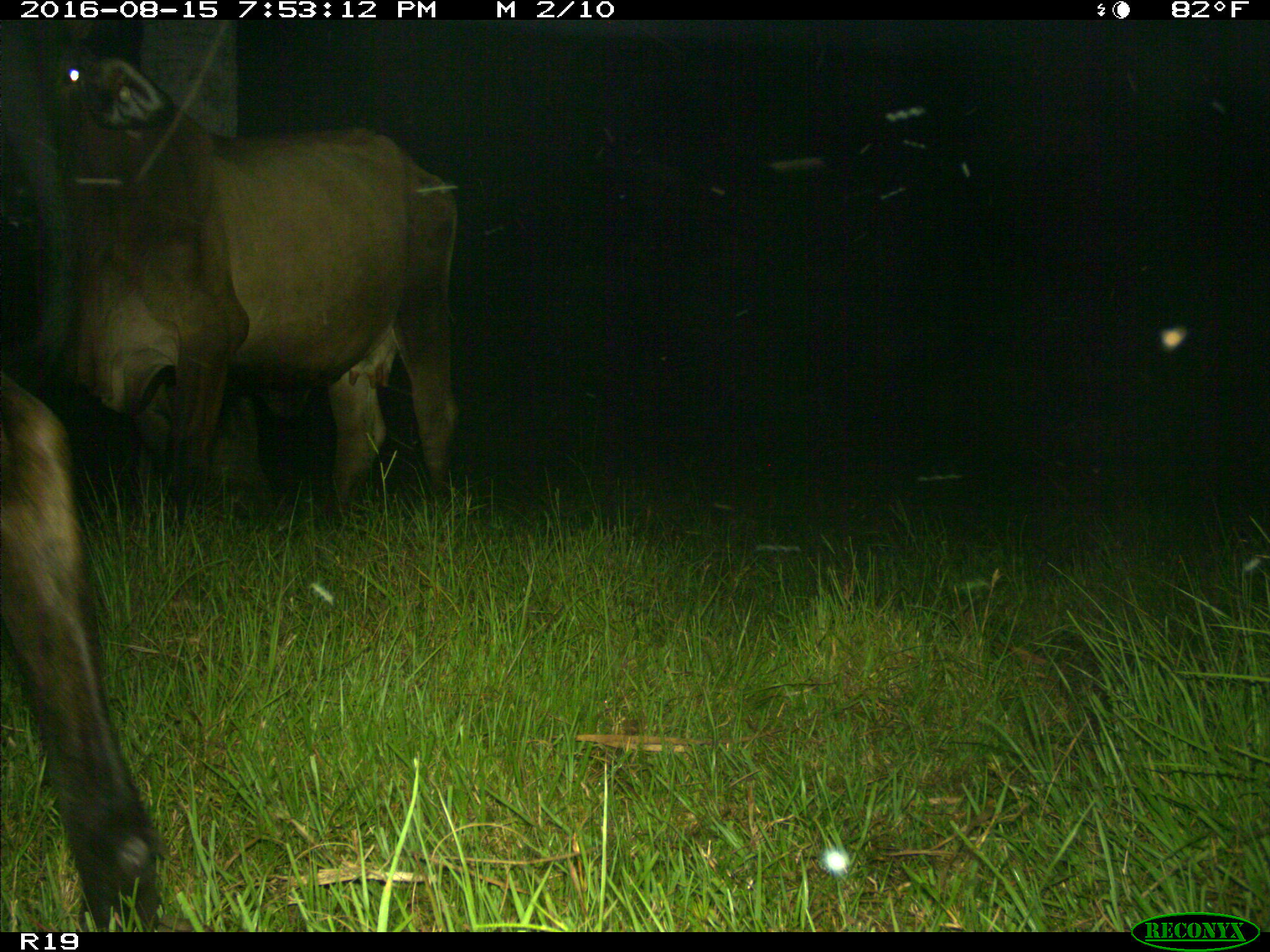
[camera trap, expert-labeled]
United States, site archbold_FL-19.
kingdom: Animalia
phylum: Chordata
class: Mammalia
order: Artiodactyla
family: Bovidae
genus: Bos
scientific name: Bos taurus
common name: domestic cow